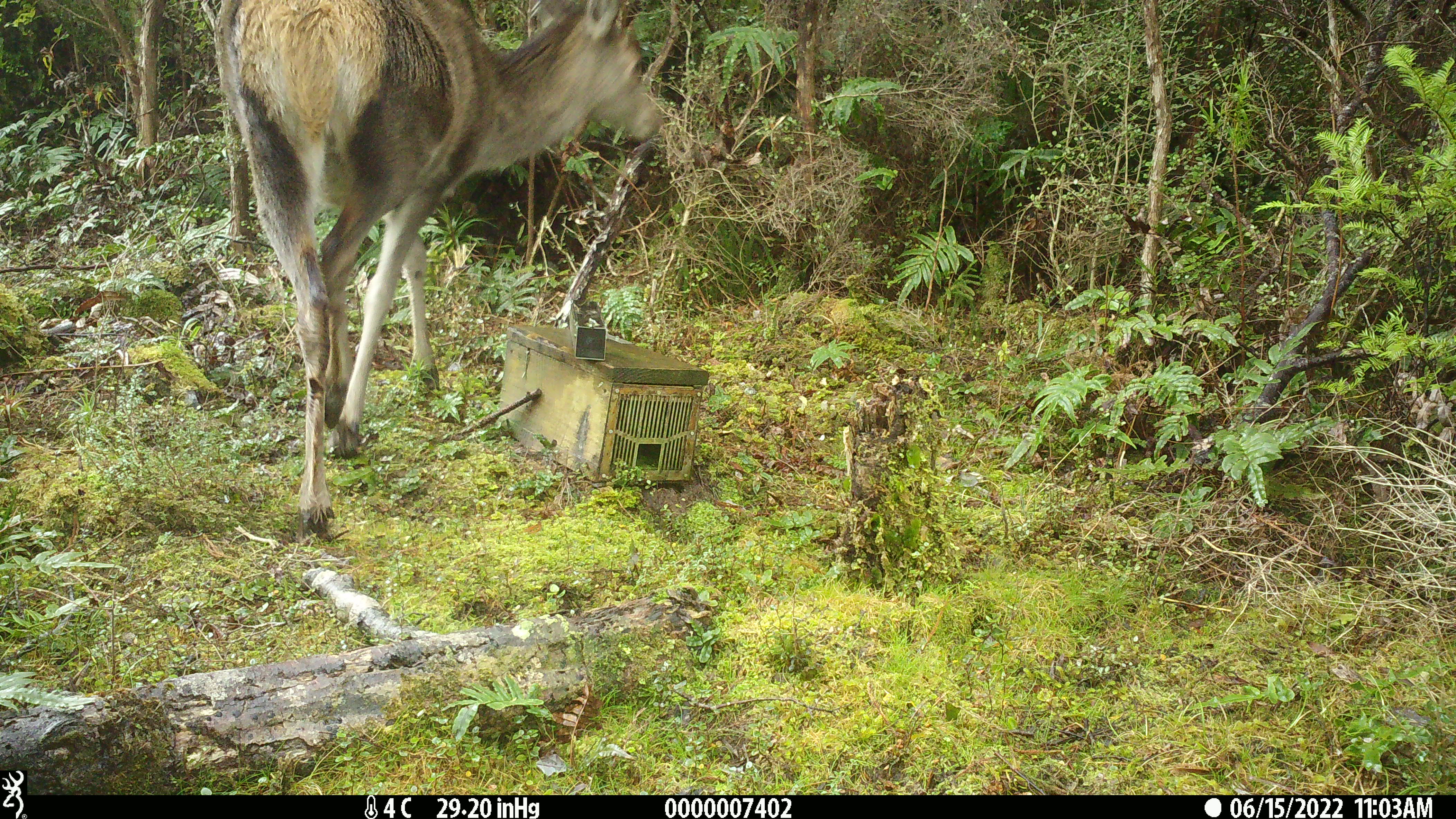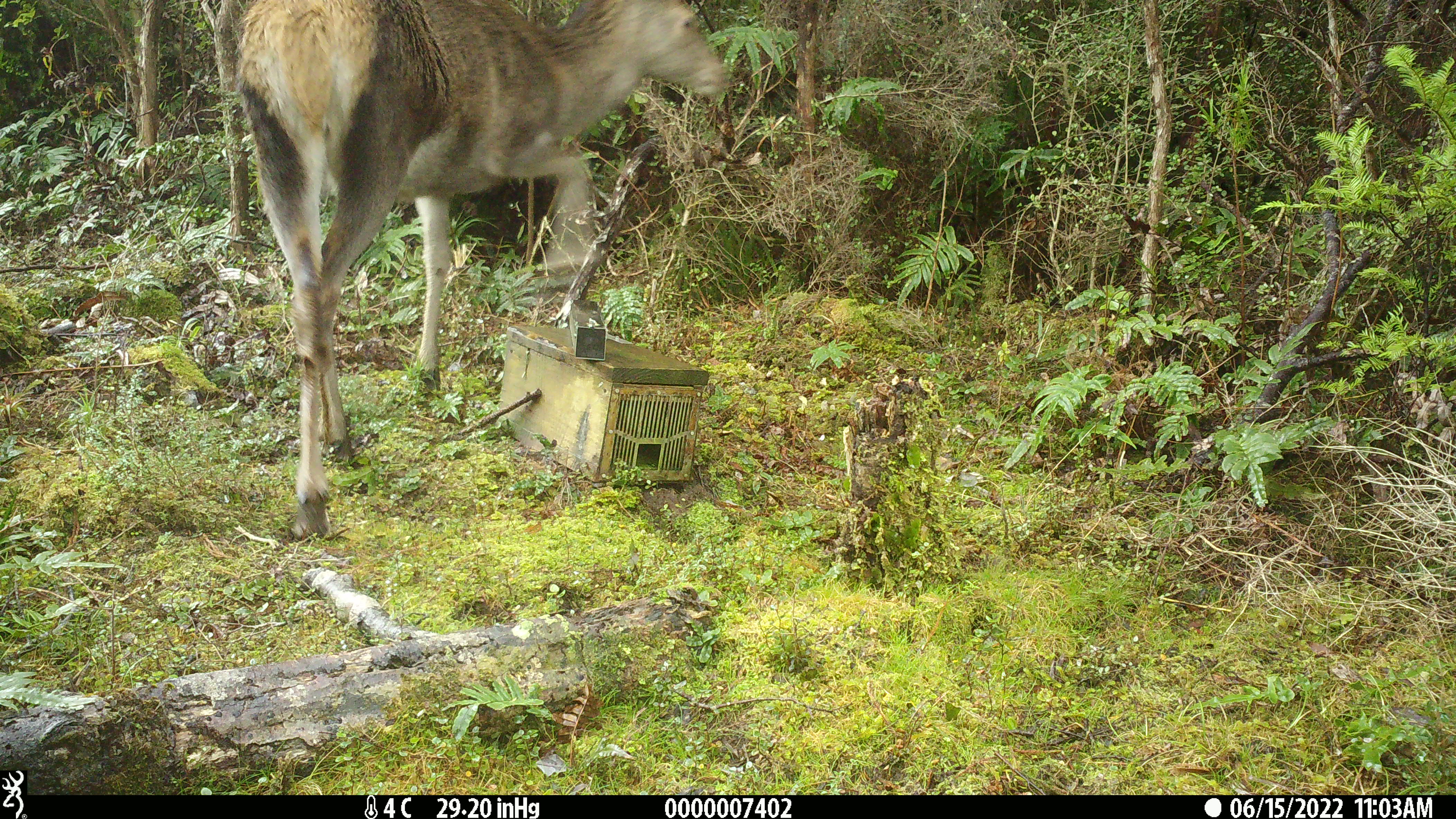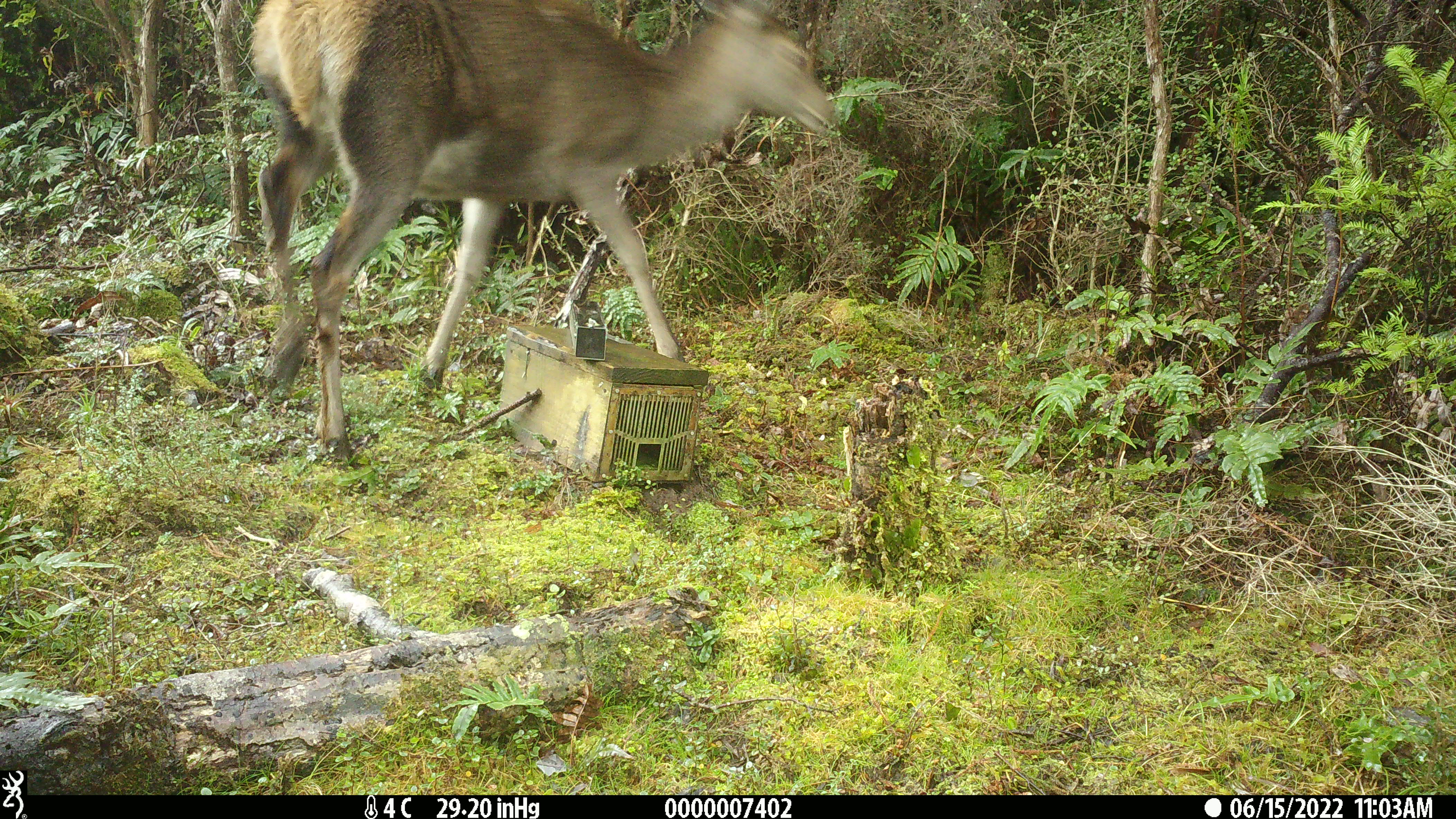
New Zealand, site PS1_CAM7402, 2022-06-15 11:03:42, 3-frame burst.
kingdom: Animalia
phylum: Chordata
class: Mammalia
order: Artiodactyla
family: Cervidae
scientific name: Cervidae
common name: deer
Deer (Cervidae).